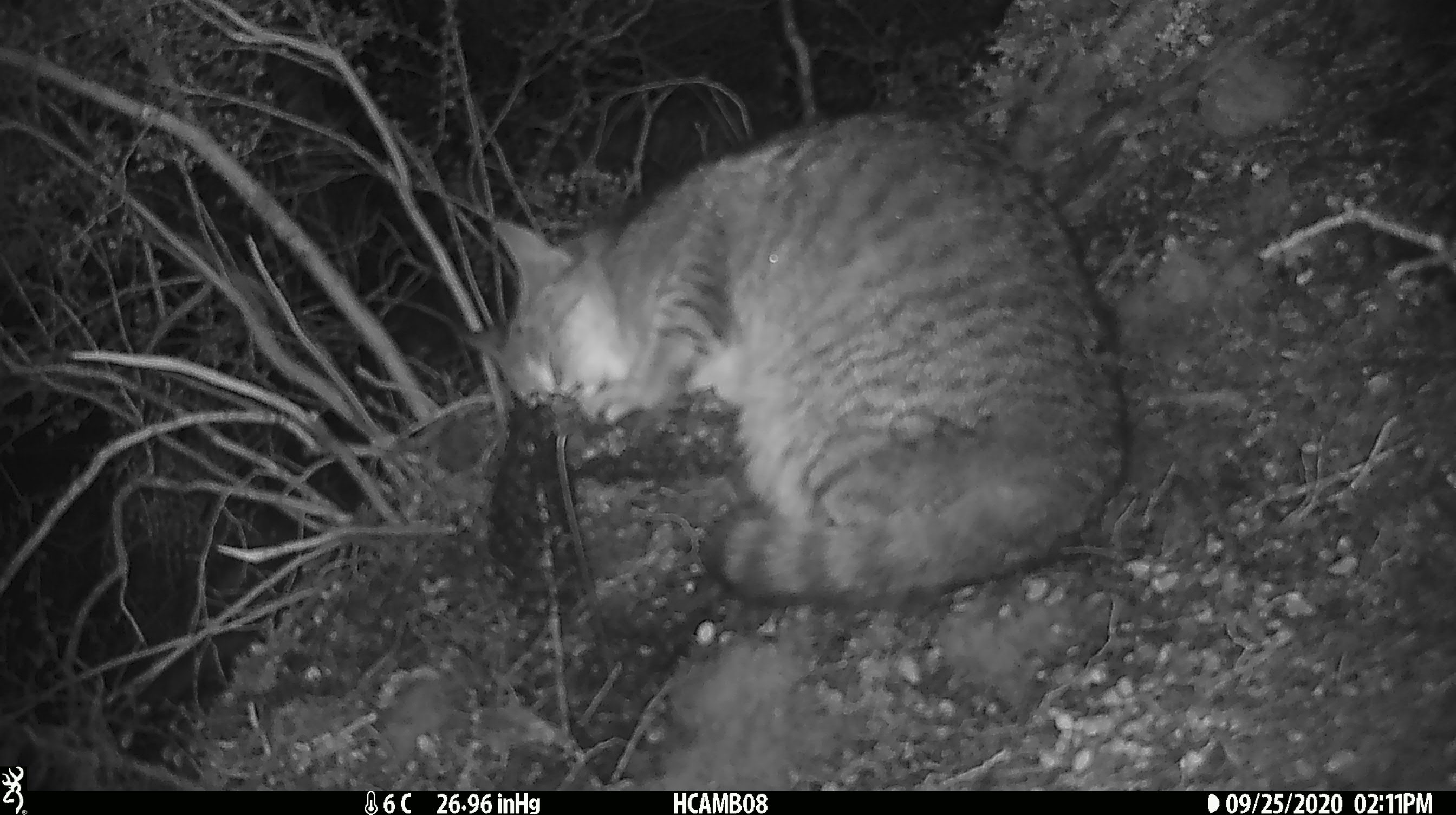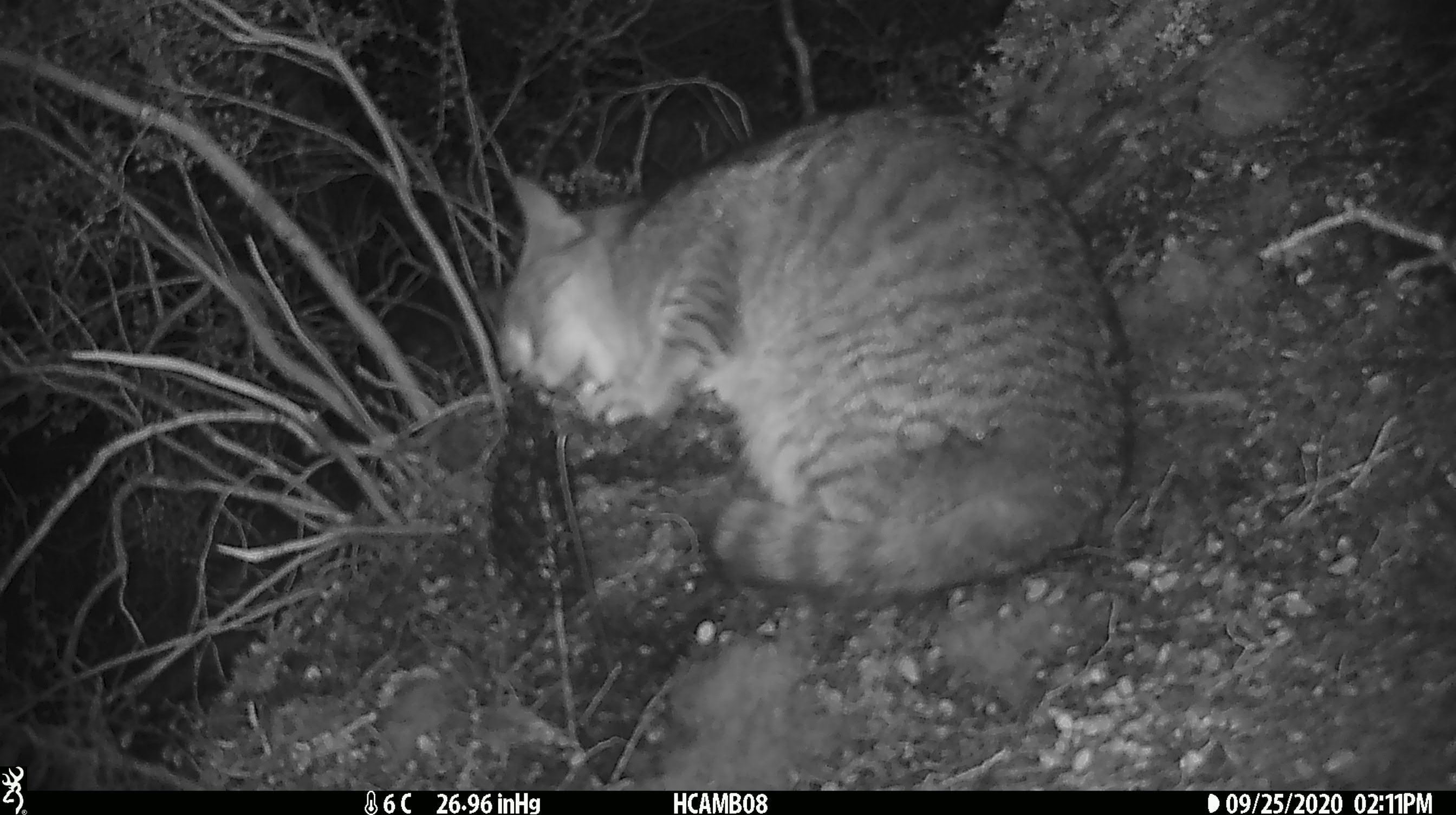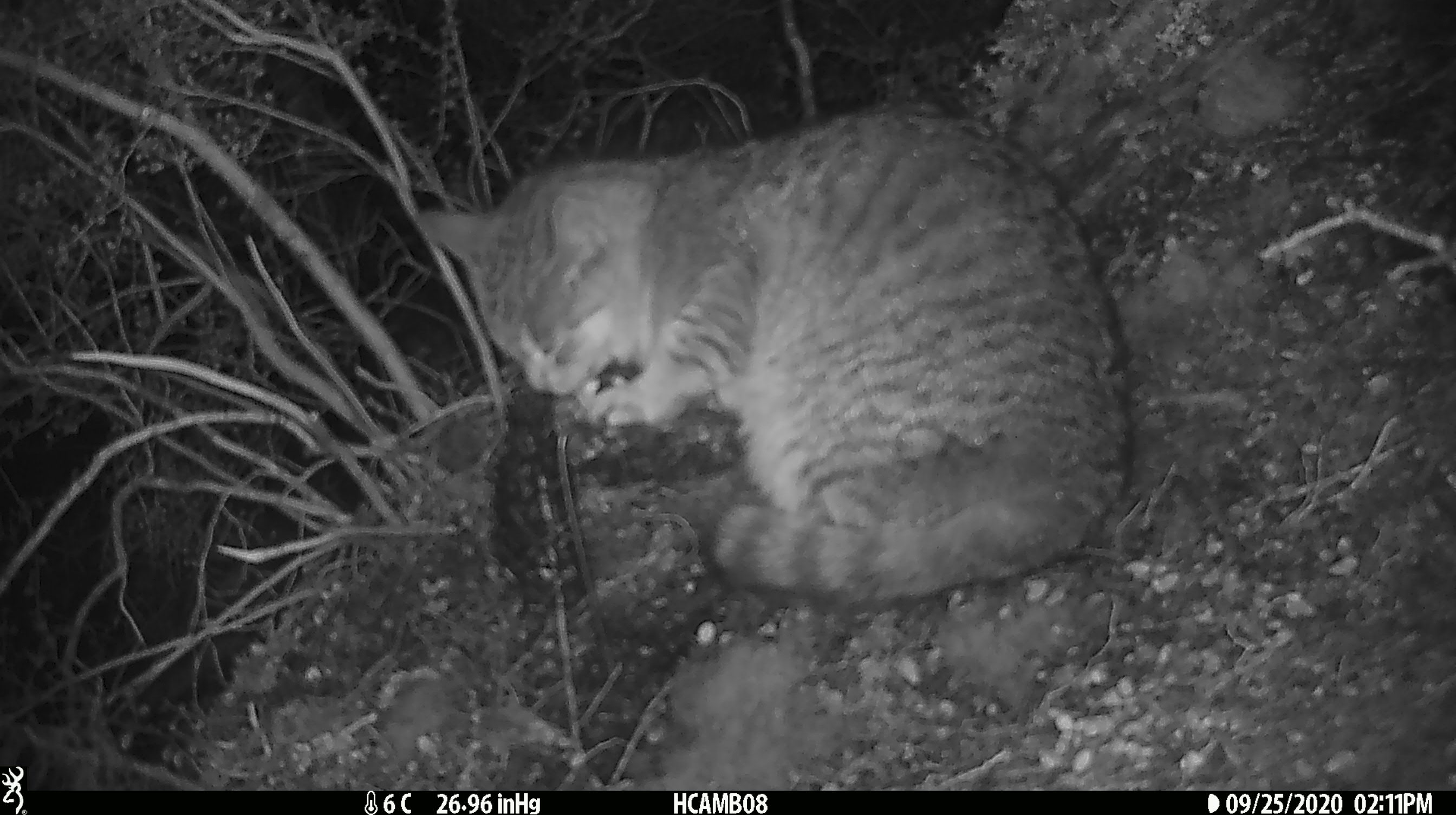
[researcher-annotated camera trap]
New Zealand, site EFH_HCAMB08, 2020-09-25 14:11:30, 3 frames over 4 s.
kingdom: Animalia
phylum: Chordata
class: Mammalia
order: Carnivora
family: Felidae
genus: Felis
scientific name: Felis catus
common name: domestic cat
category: cat